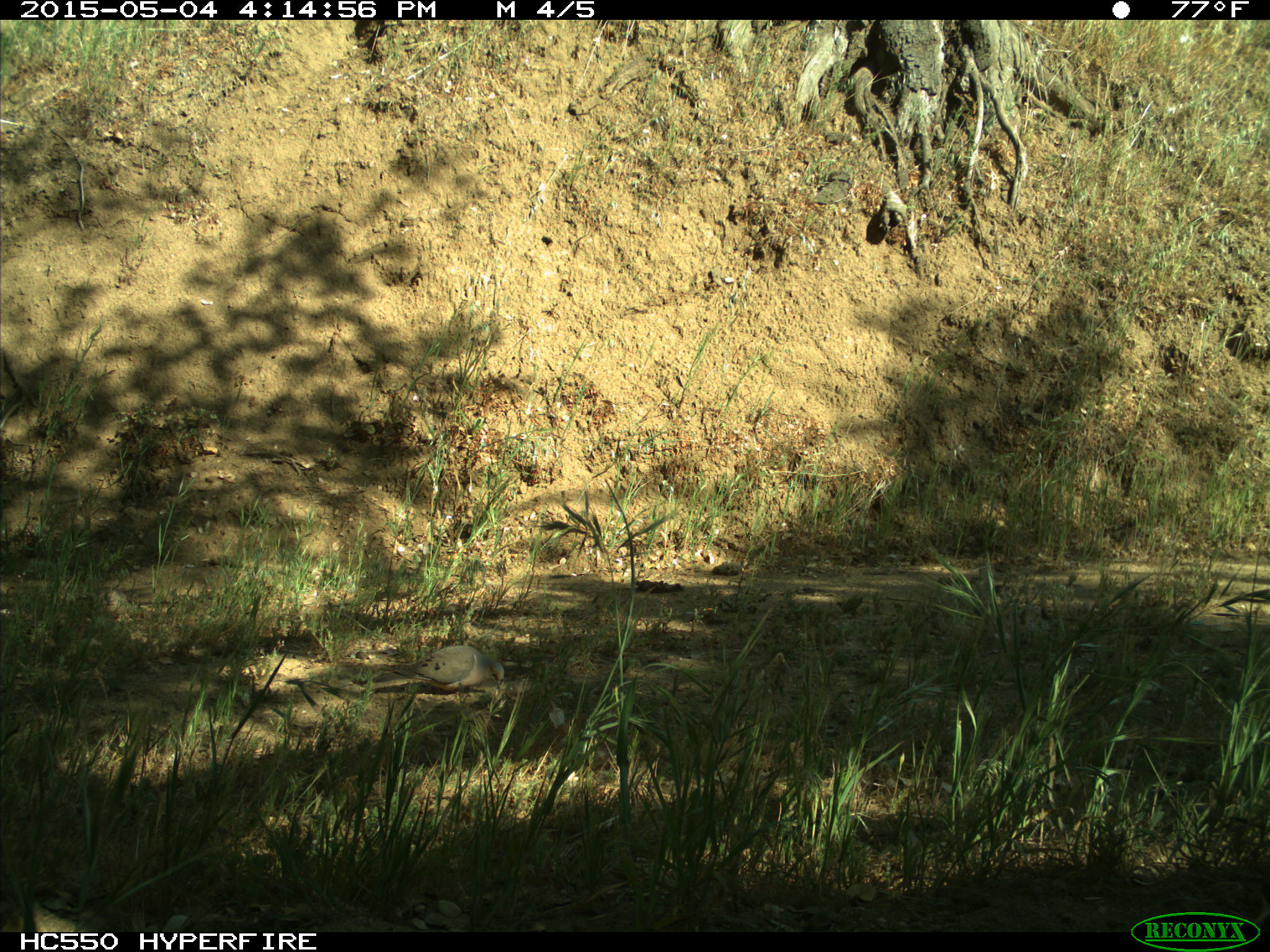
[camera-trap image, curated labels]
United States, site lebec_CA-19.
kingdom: Animalia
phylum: Chordata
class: Aves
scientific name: Aves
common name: birds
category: unidentified bird